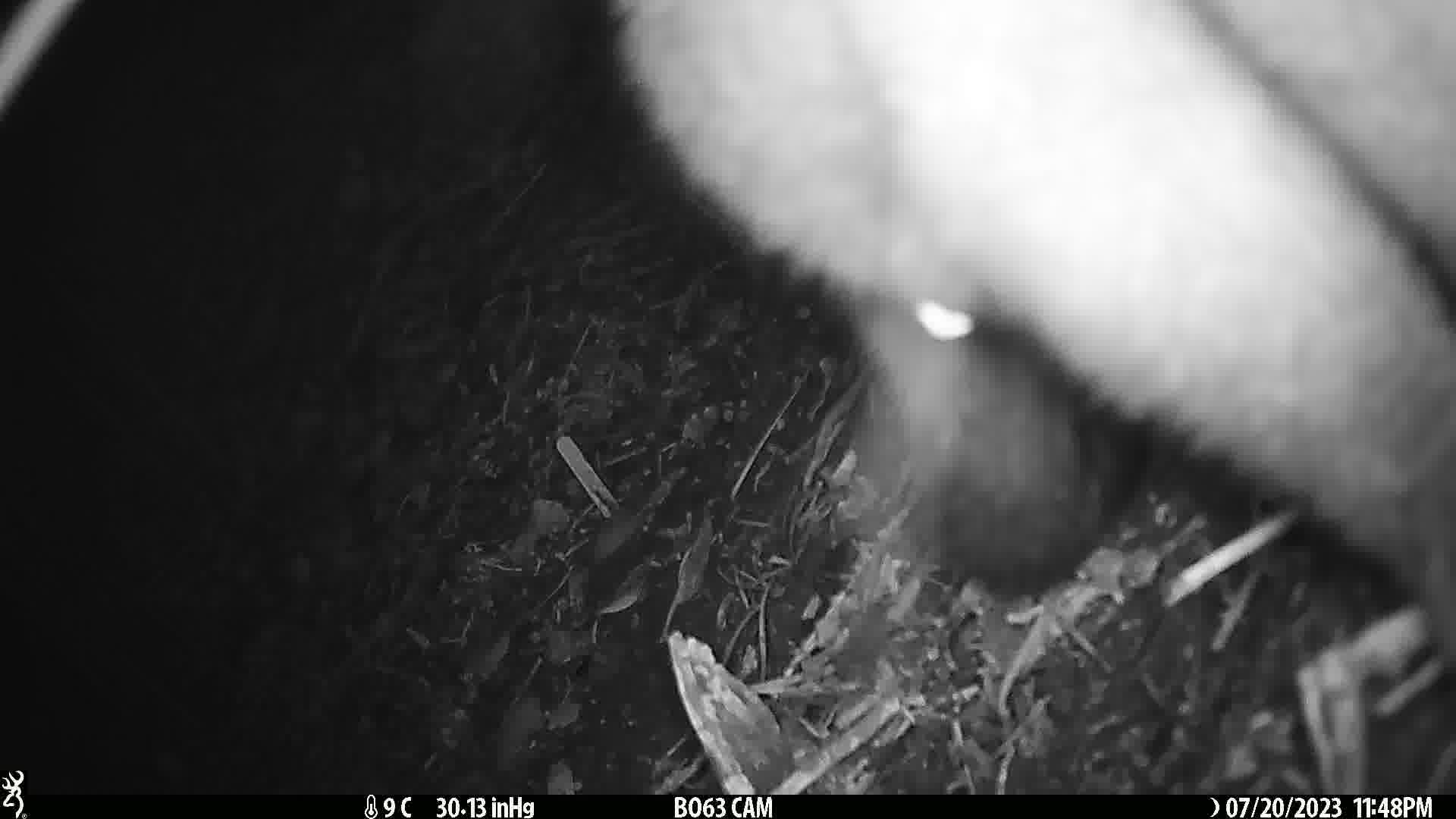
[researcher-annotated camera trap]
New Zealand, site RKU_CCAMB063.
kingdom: Animalia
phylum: Chordata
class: Mammalia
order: Diprotodontia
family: Phalangeridae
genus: Trichosurus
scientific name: Trichosurus vulpecula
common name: common brushtail possum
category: possum